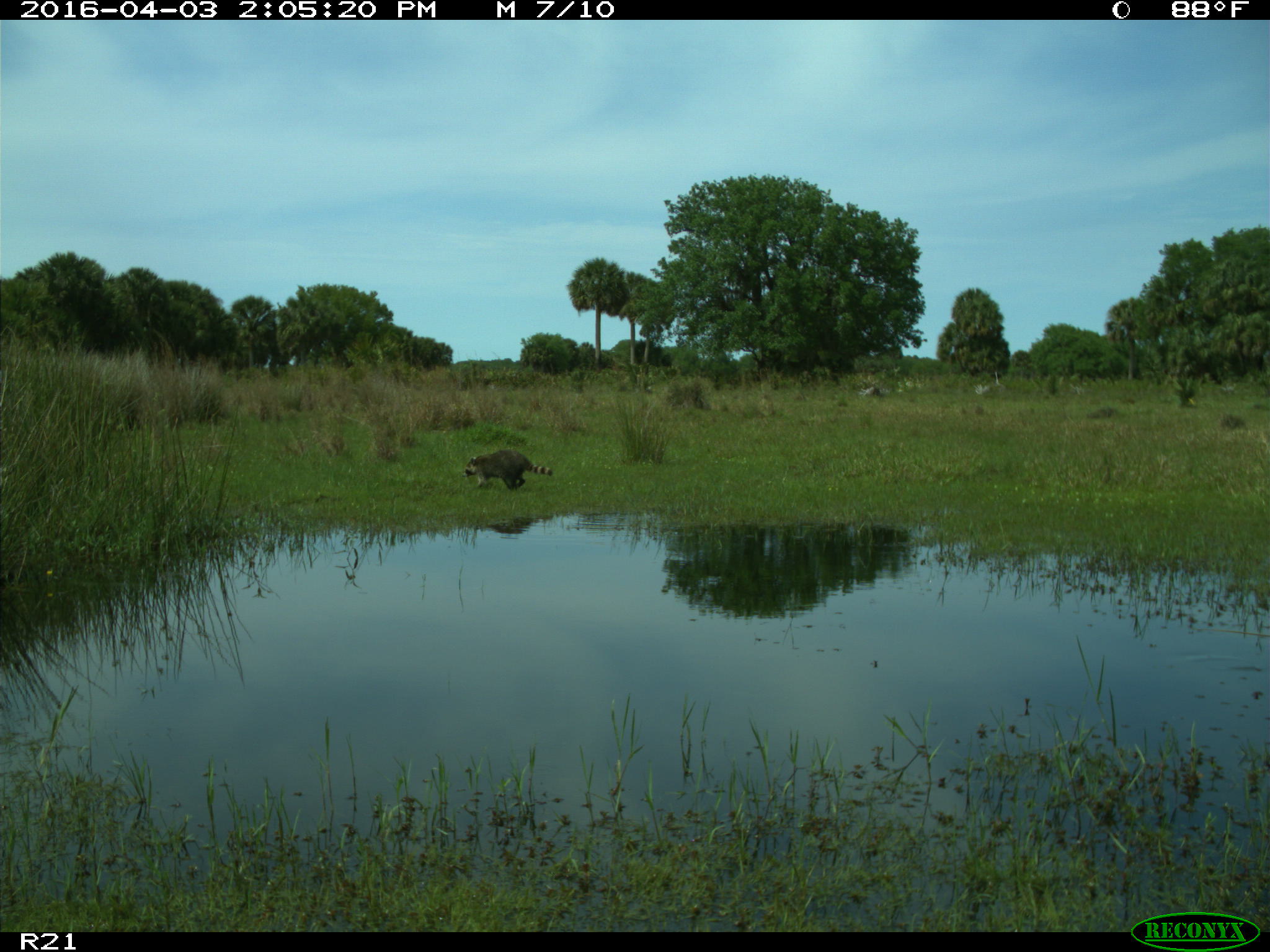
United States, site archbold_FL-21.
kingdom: Animalia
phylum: Chordata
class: Mammalia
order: Carnivora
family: Procyonidae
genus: Procyon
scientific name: Procyon lotor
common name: common raccoon